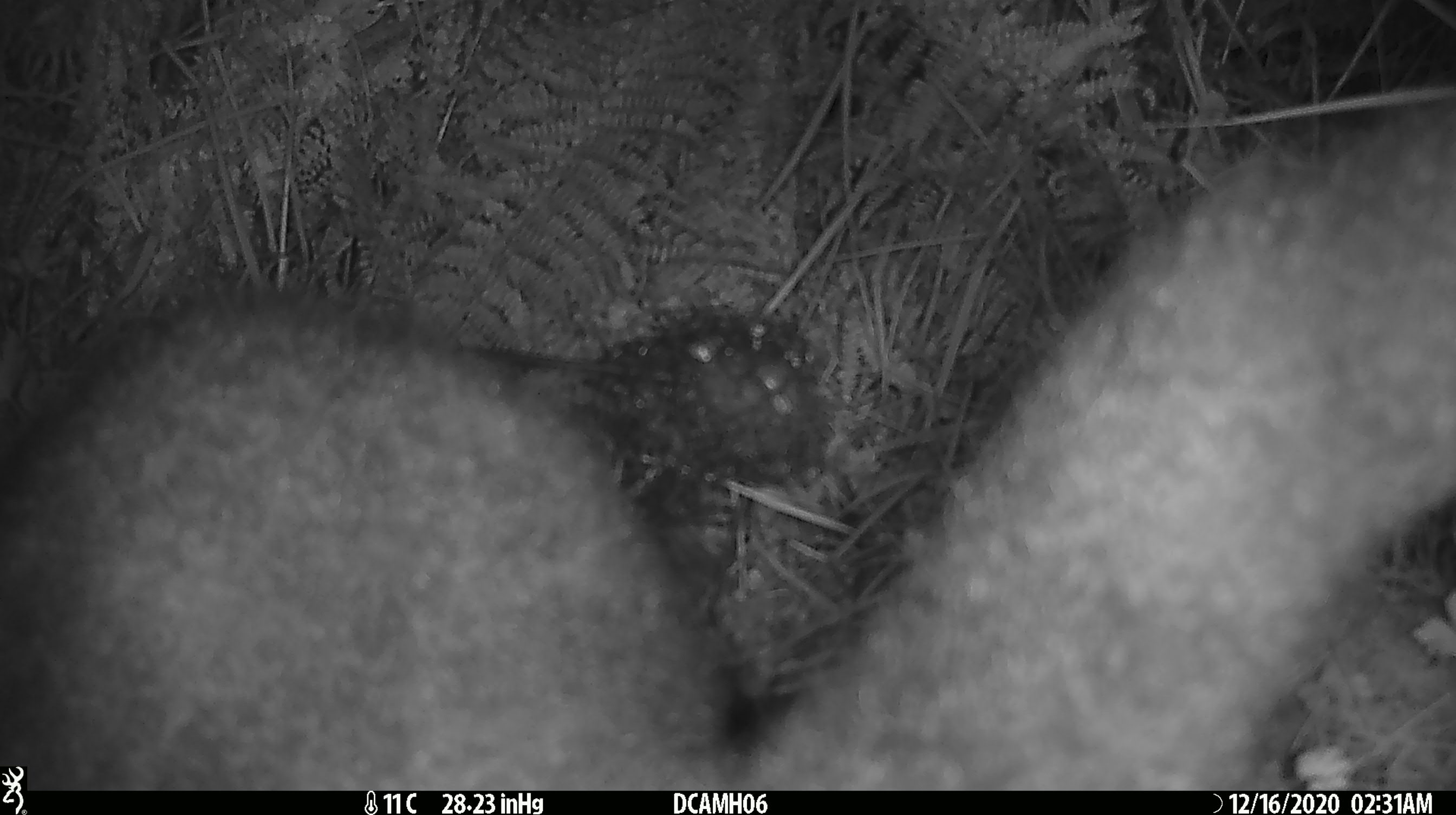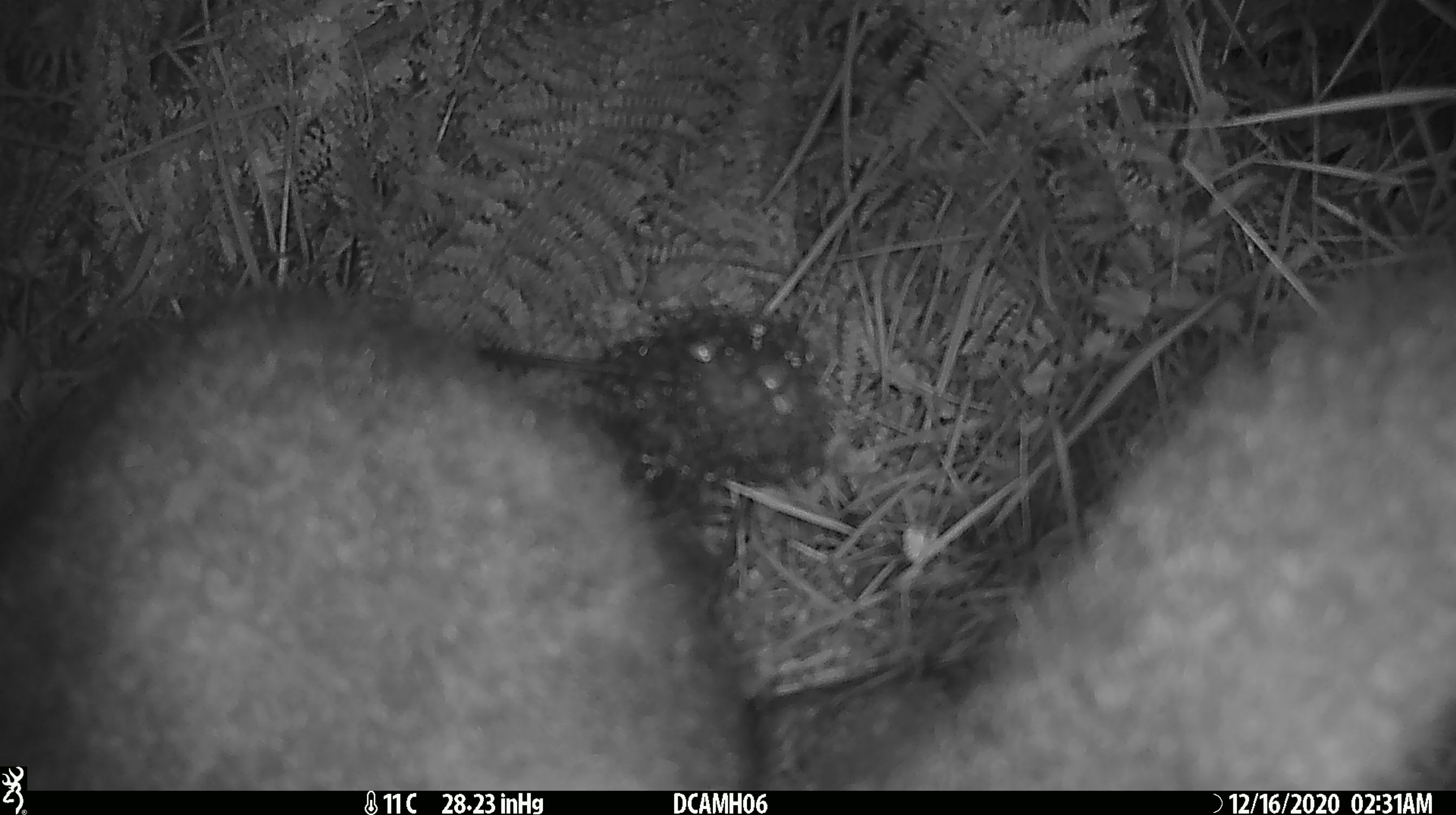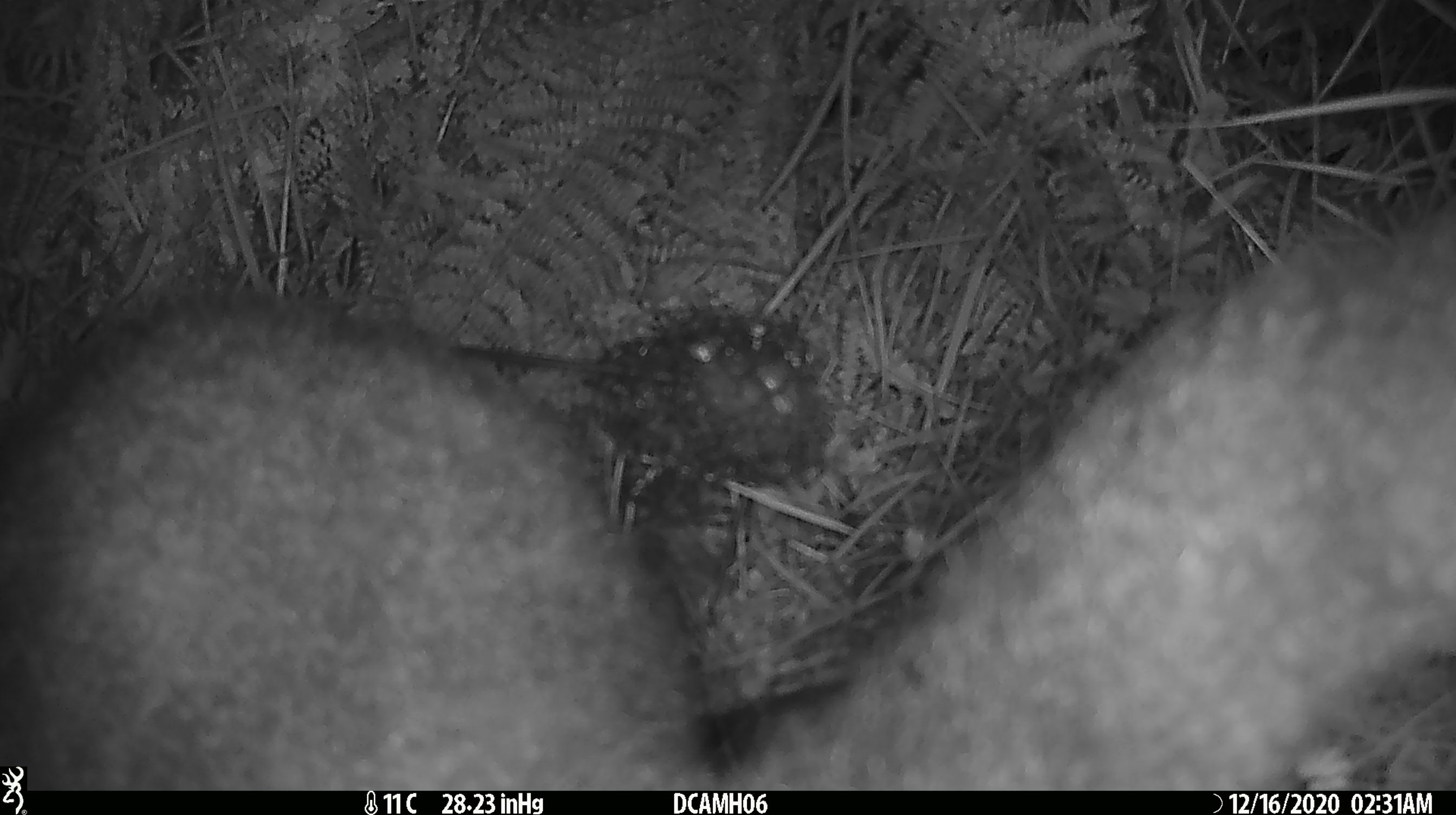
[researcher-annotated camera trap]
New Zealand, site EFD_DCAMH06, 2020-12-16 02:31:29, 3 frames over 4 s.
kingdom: Animalia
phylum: Chordata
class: Mammalia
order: Diprotodontia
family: Phalangeridae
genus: Trichosurus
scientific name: Trichosurus vulpecula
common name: common brushtail possum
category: possum